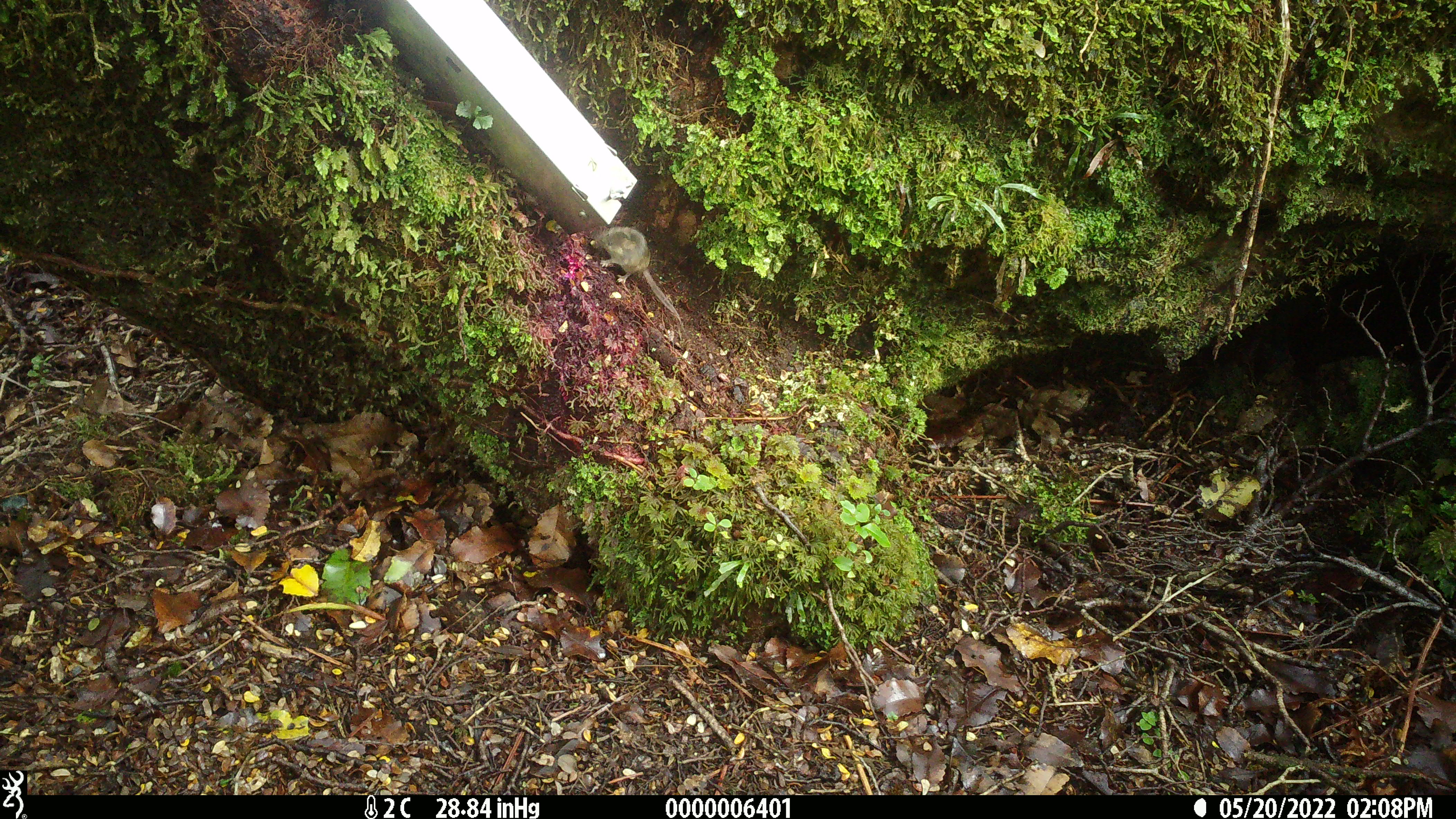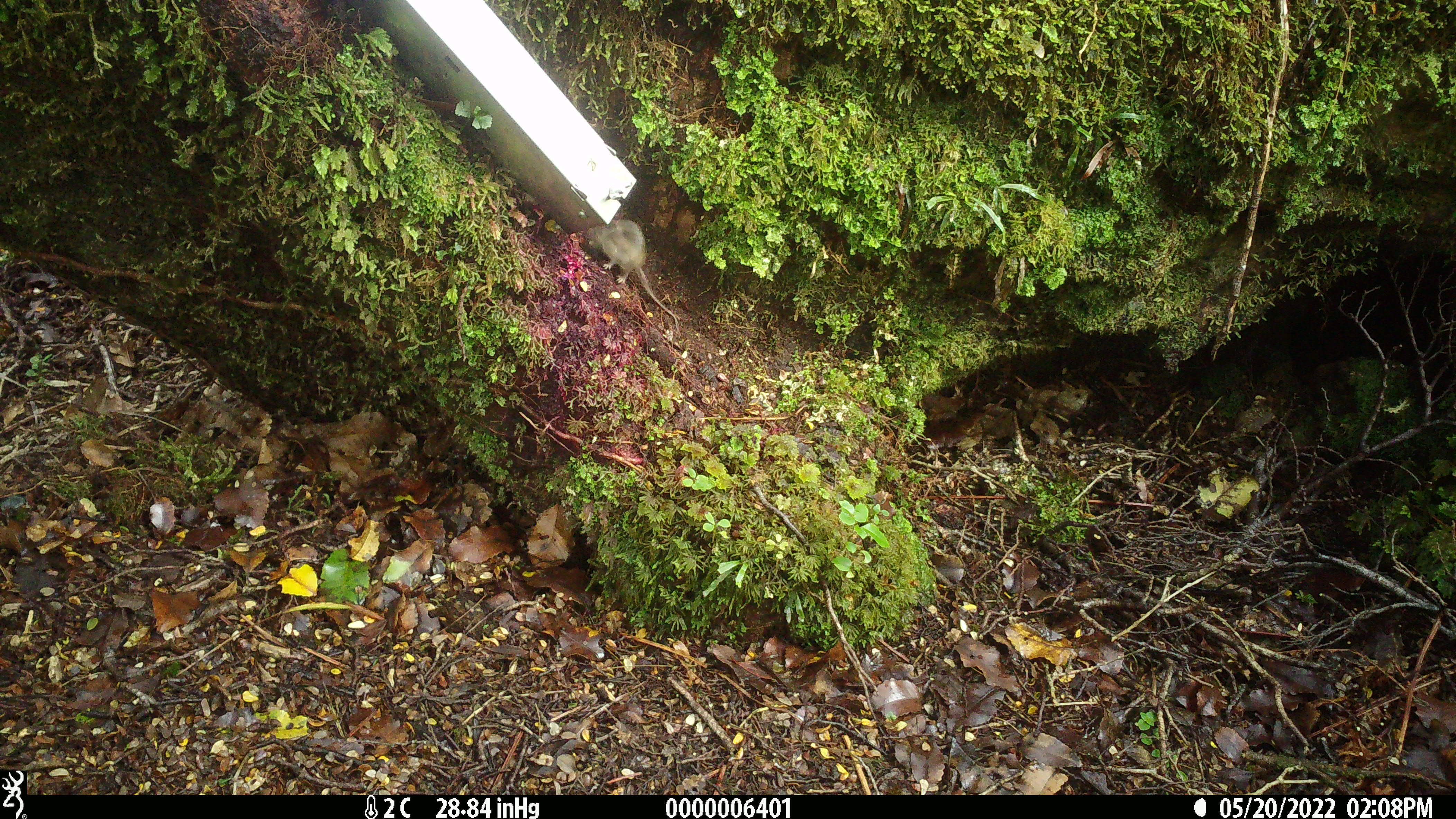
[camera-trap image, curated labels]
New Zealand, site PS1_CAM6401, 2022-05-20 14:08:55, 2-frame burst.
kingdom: Animalia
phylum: Chordata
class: Mammalia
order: Rodentia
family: Muridae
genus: Mus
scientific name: Mus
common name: mouse